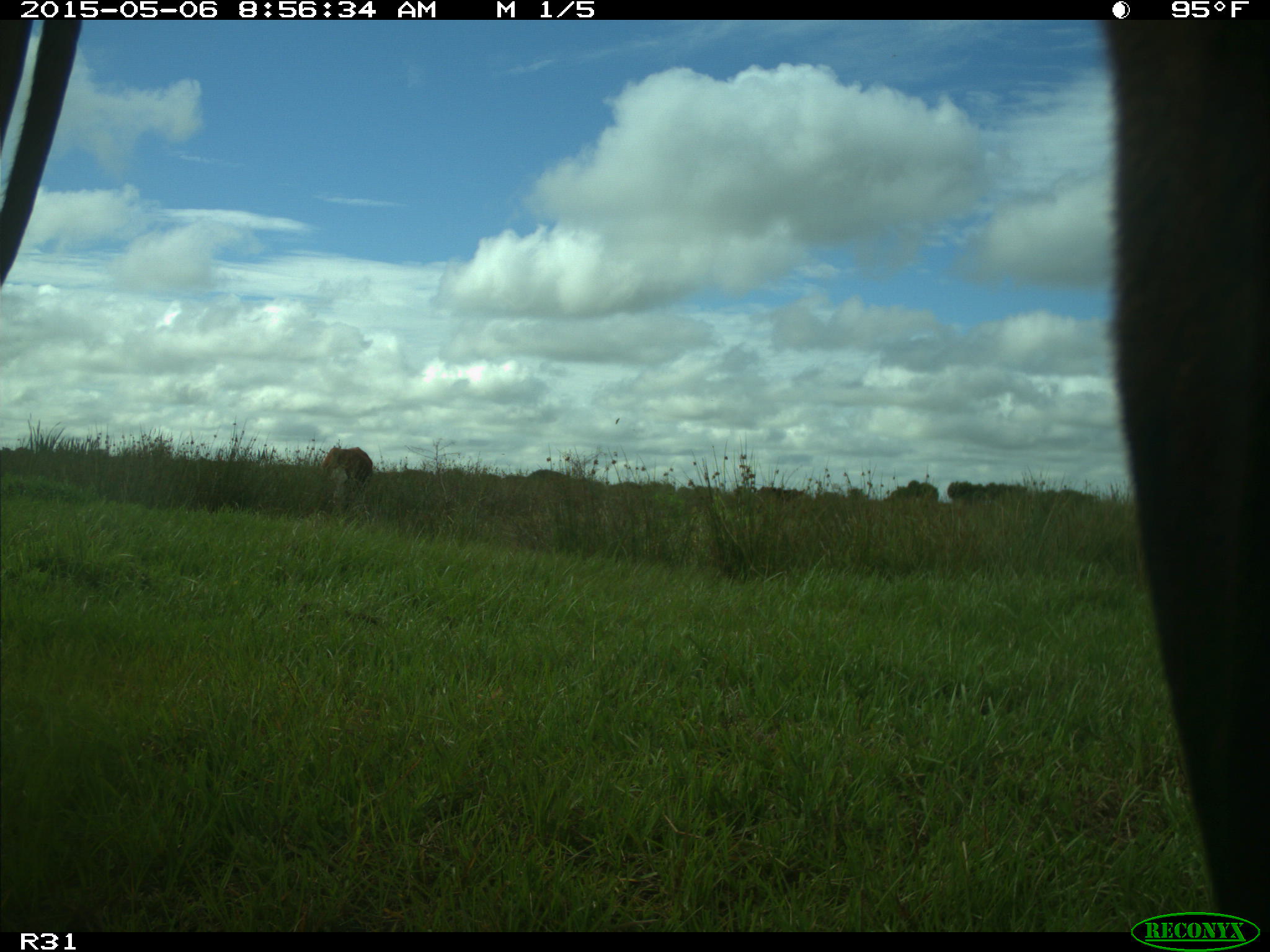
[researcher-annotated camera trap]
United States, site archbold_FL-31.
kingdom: Animalia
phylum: Chordata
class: Mammalia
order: Artiodactyla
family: Bovidae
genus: Bos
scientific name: Bos taurus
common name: domestic cow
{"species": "Bos taurus (domestic cow)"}